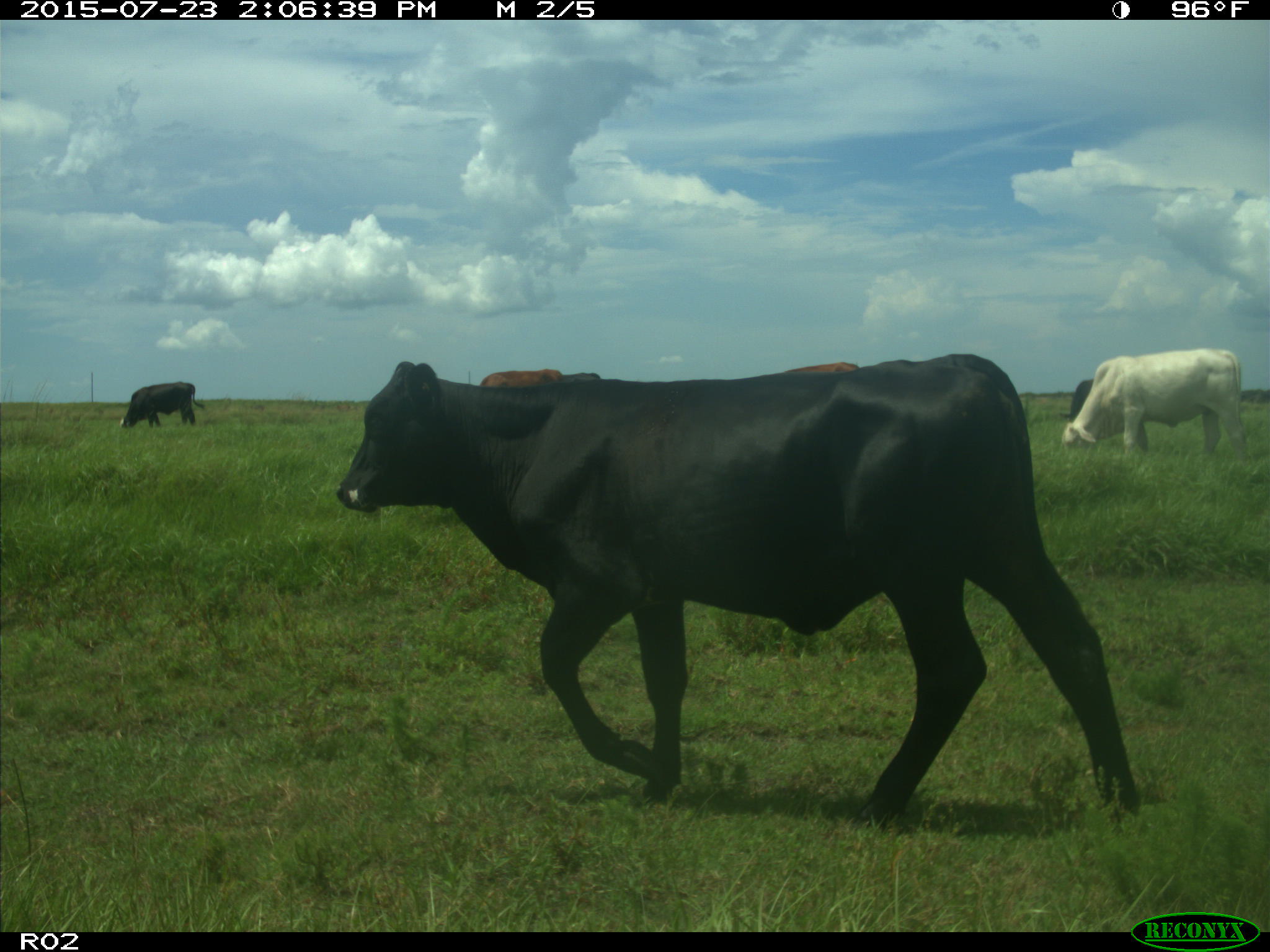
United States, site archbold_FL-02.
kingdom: Animalia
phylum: Chordata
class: Mammalia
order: Artiodactyla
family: Bovidae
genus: Bos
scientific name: Bos taurus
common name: domestic cow